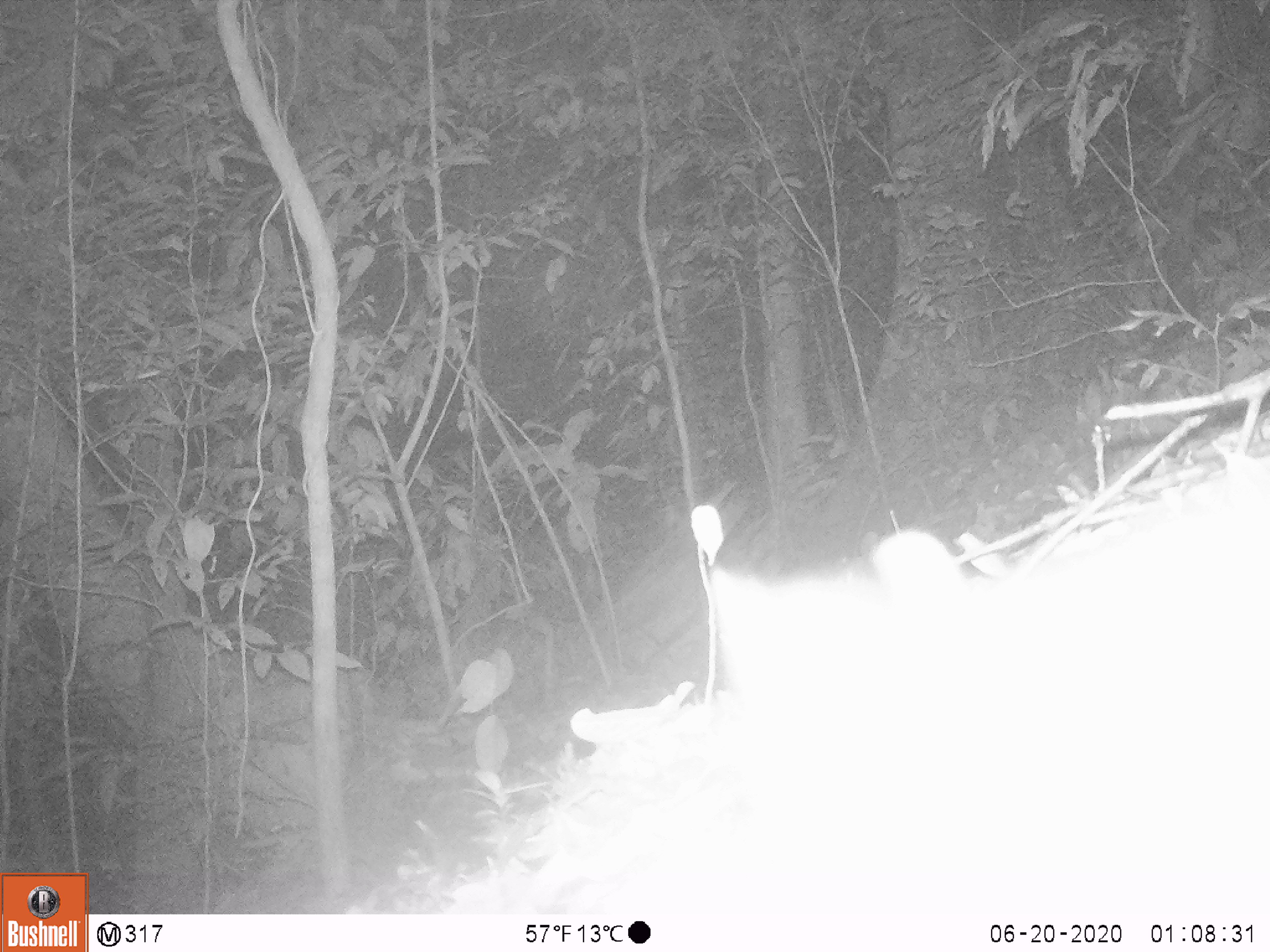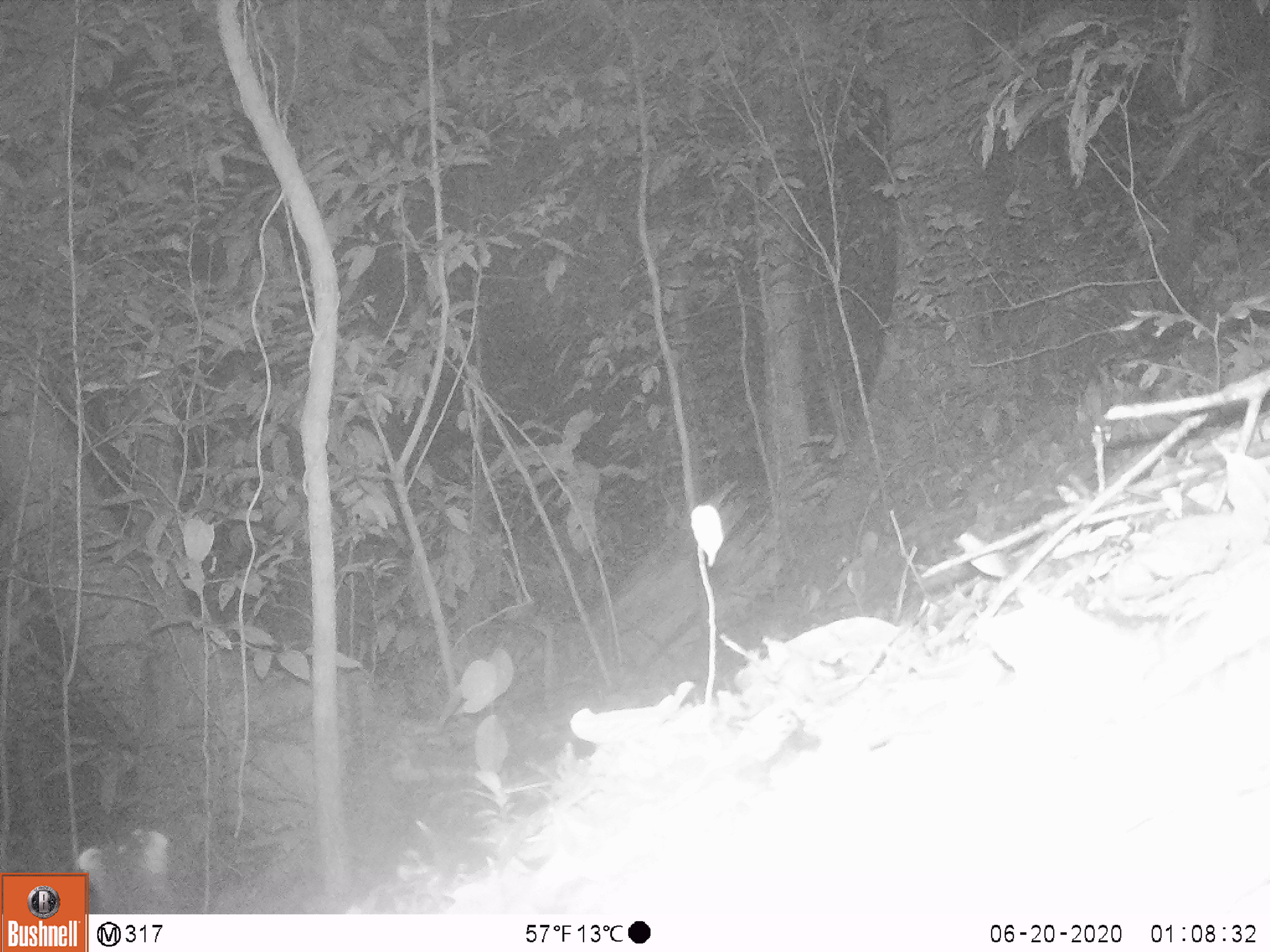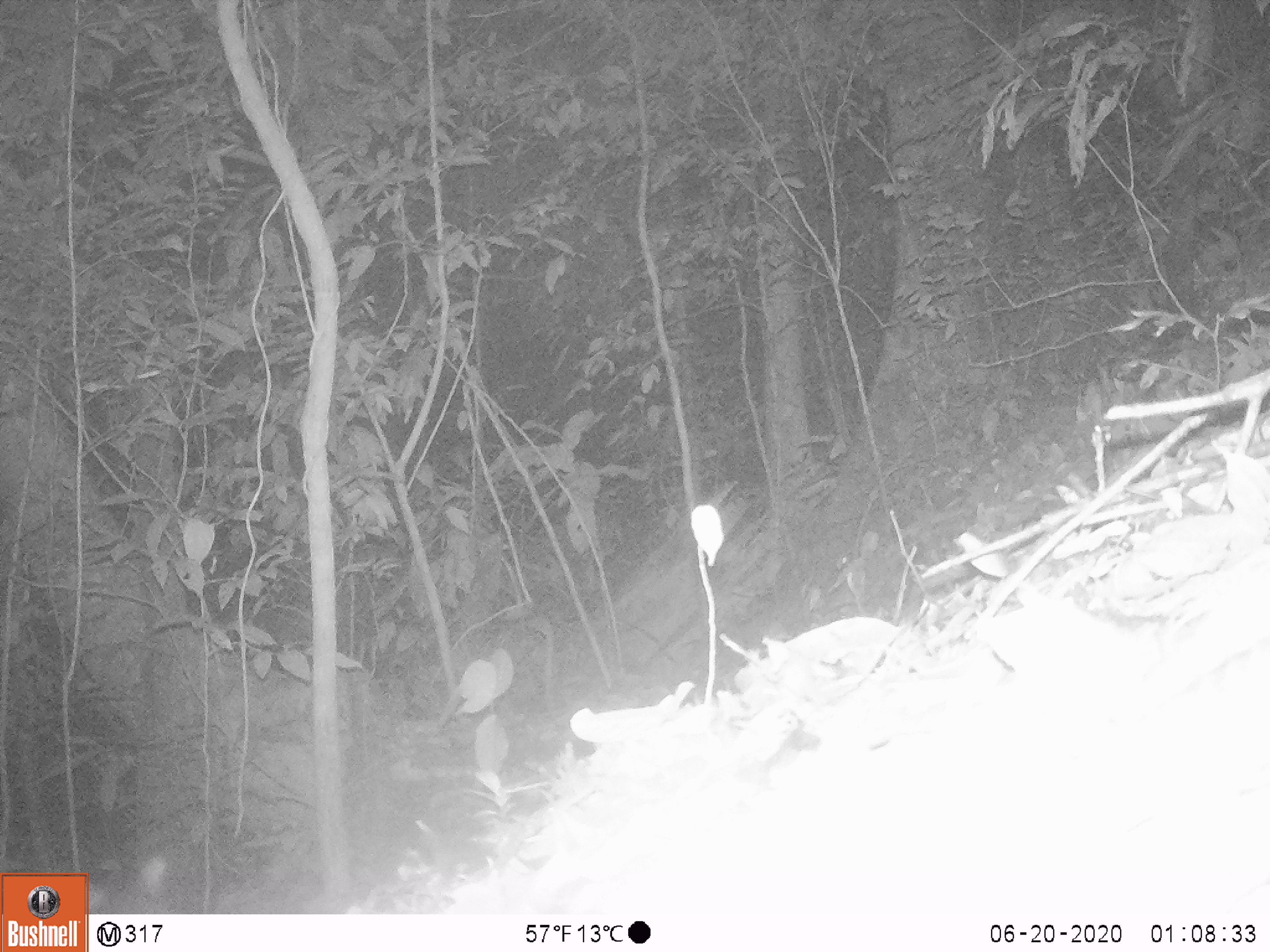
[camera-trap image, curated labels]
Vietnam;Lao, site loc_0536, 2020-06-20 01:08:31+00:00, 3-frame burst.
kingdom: Animalia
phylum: Chordata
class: Mammalia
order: Carnivora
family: Mustelidae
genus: Melogale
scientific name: Melogale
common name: ferret badger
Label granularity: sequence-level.